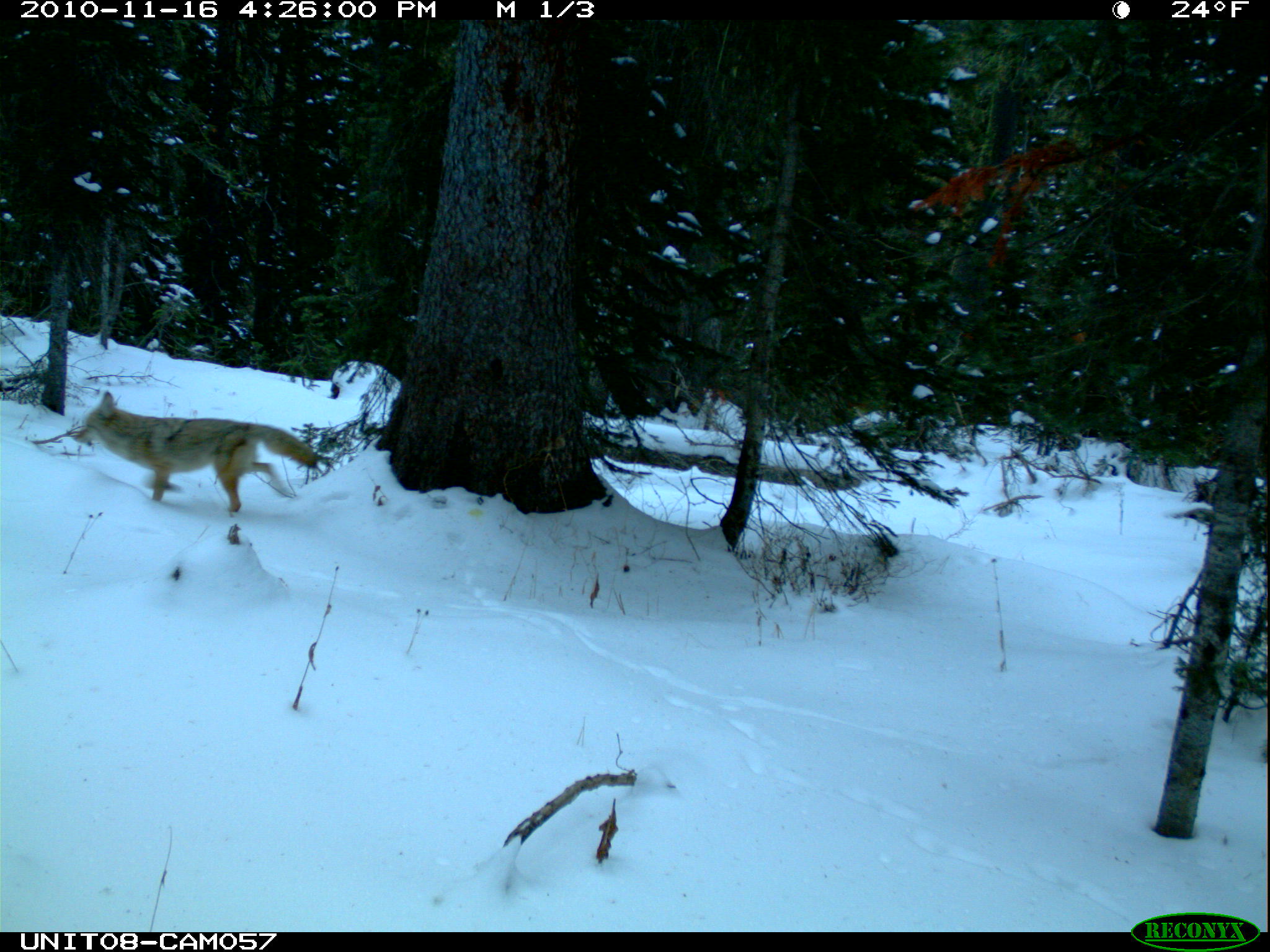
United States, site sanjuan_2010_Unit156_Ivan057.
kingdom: Animalia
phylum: Chordata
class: Mammalia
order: Carnivora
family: Canidae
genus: Canis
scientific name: Canis latrans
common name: coyote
Canis latrans (coyote).